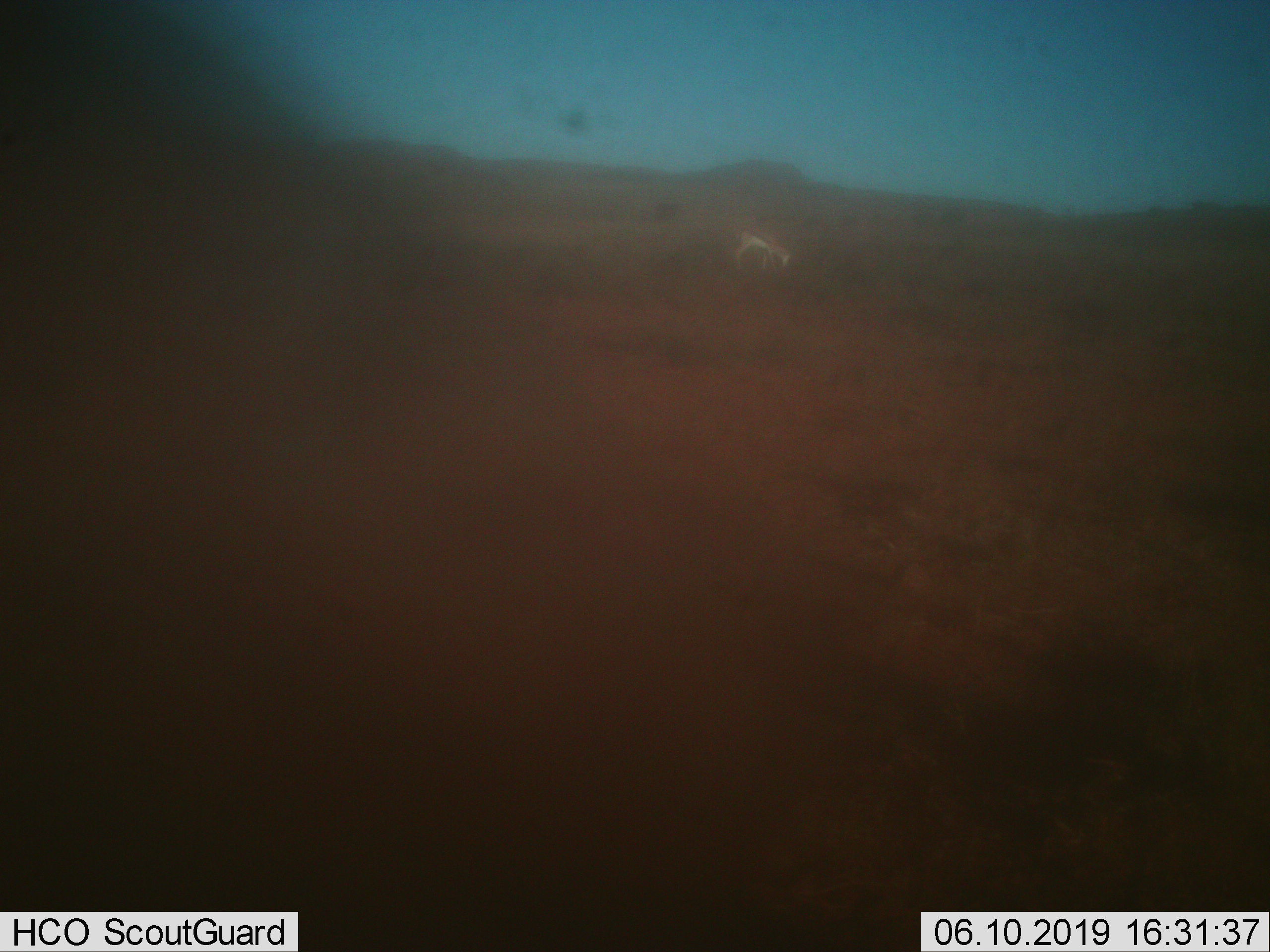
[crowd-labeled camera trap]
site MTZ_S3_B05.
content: unidentified animal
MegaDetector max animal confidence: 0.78